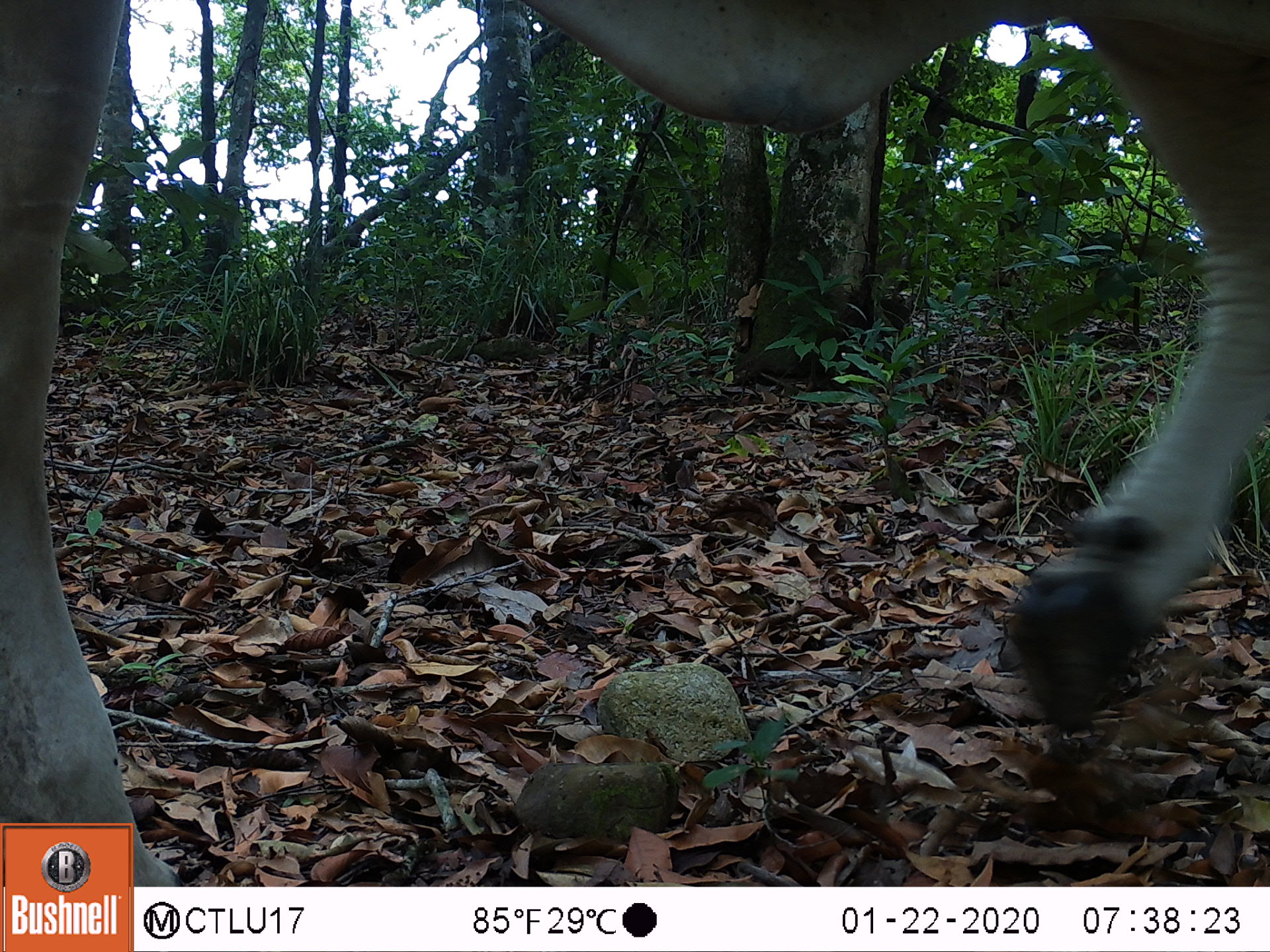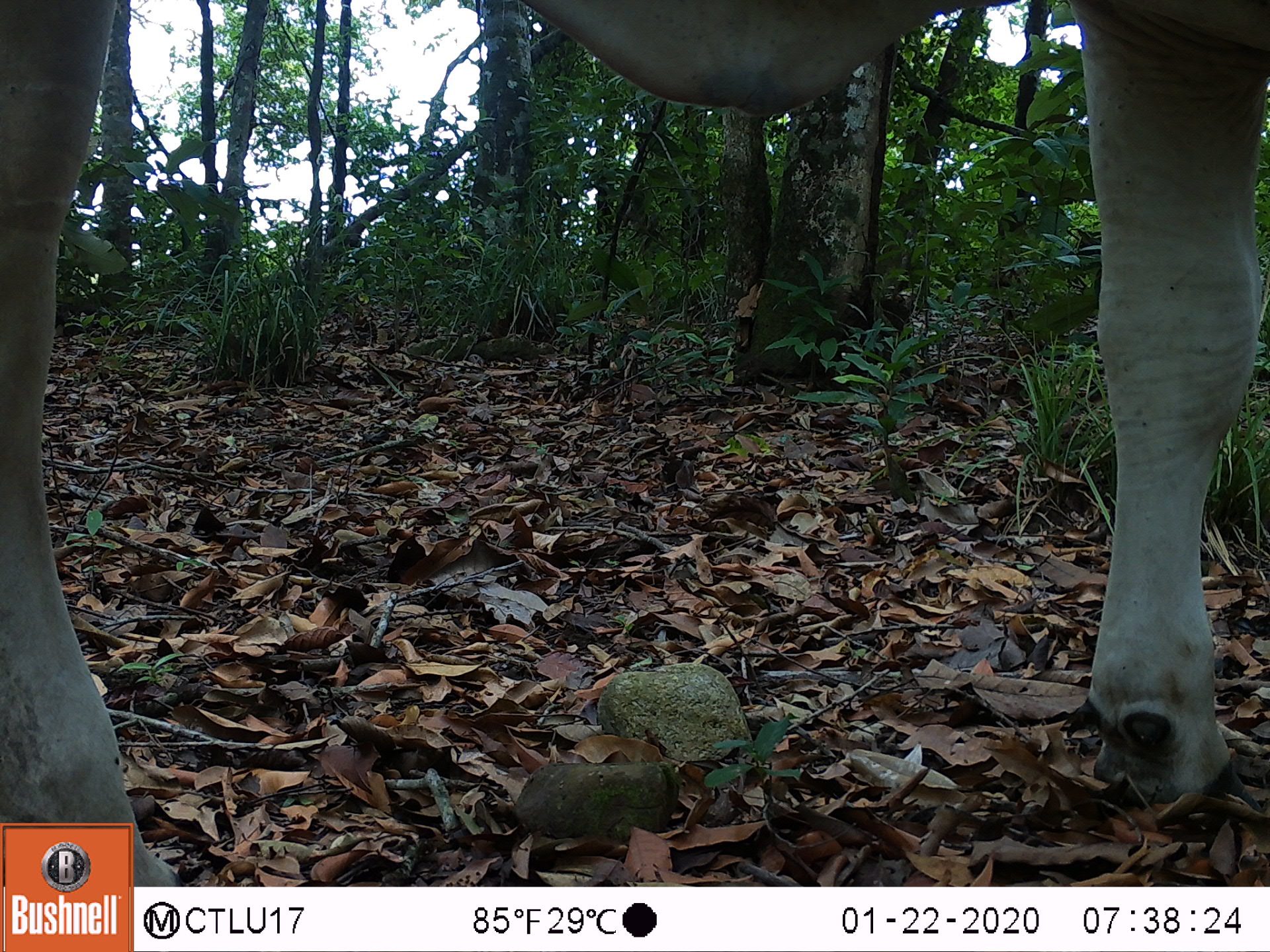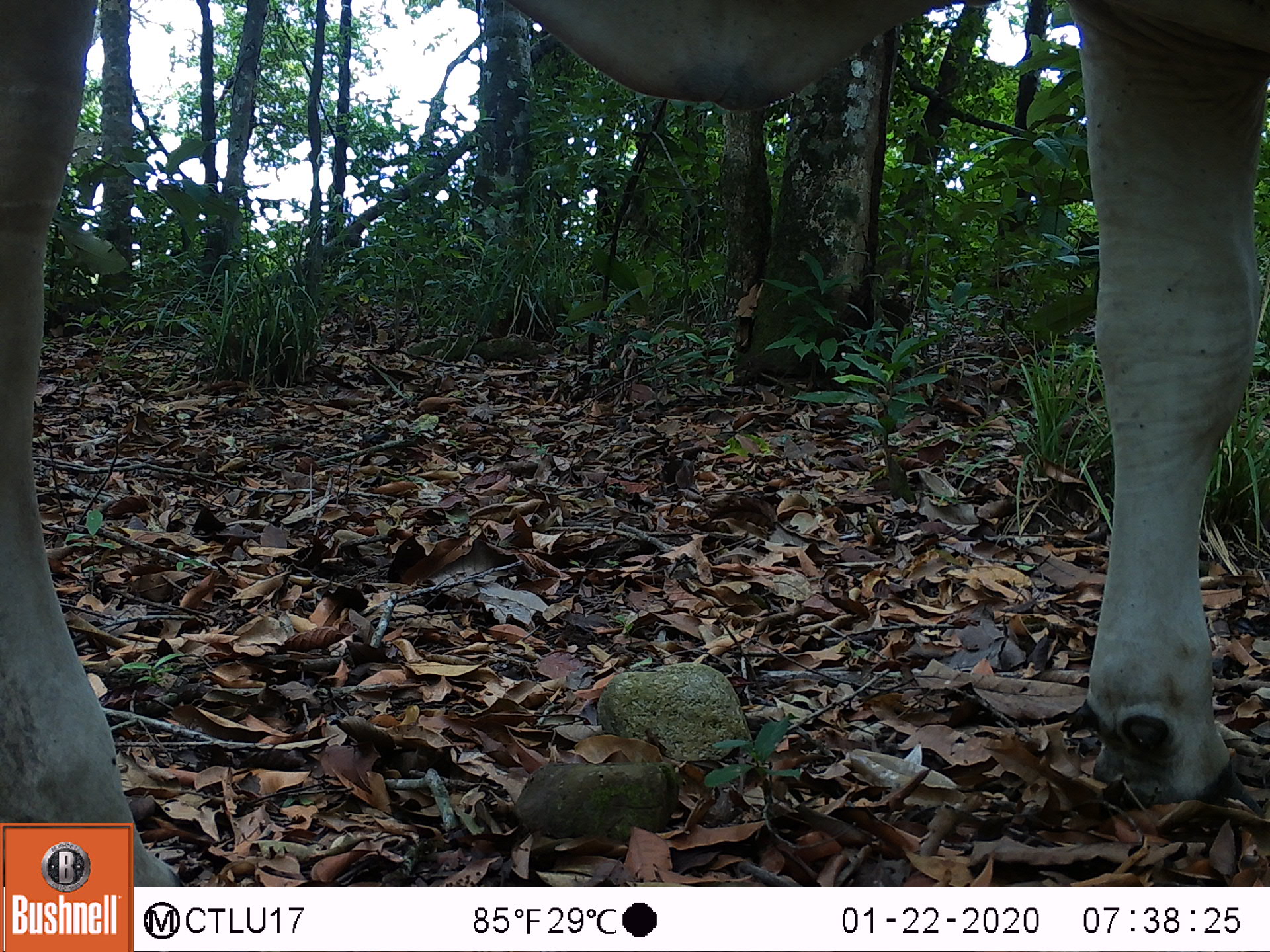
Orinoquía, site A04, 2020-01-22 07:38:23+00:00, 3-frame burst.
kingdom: Animalia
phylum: Chordata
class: Mammalia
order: Artiodactyla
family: Bovidae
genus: Bos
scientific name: Bos taurus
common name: cow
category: cattle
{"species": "cattle (cow) (Bos taurus)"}